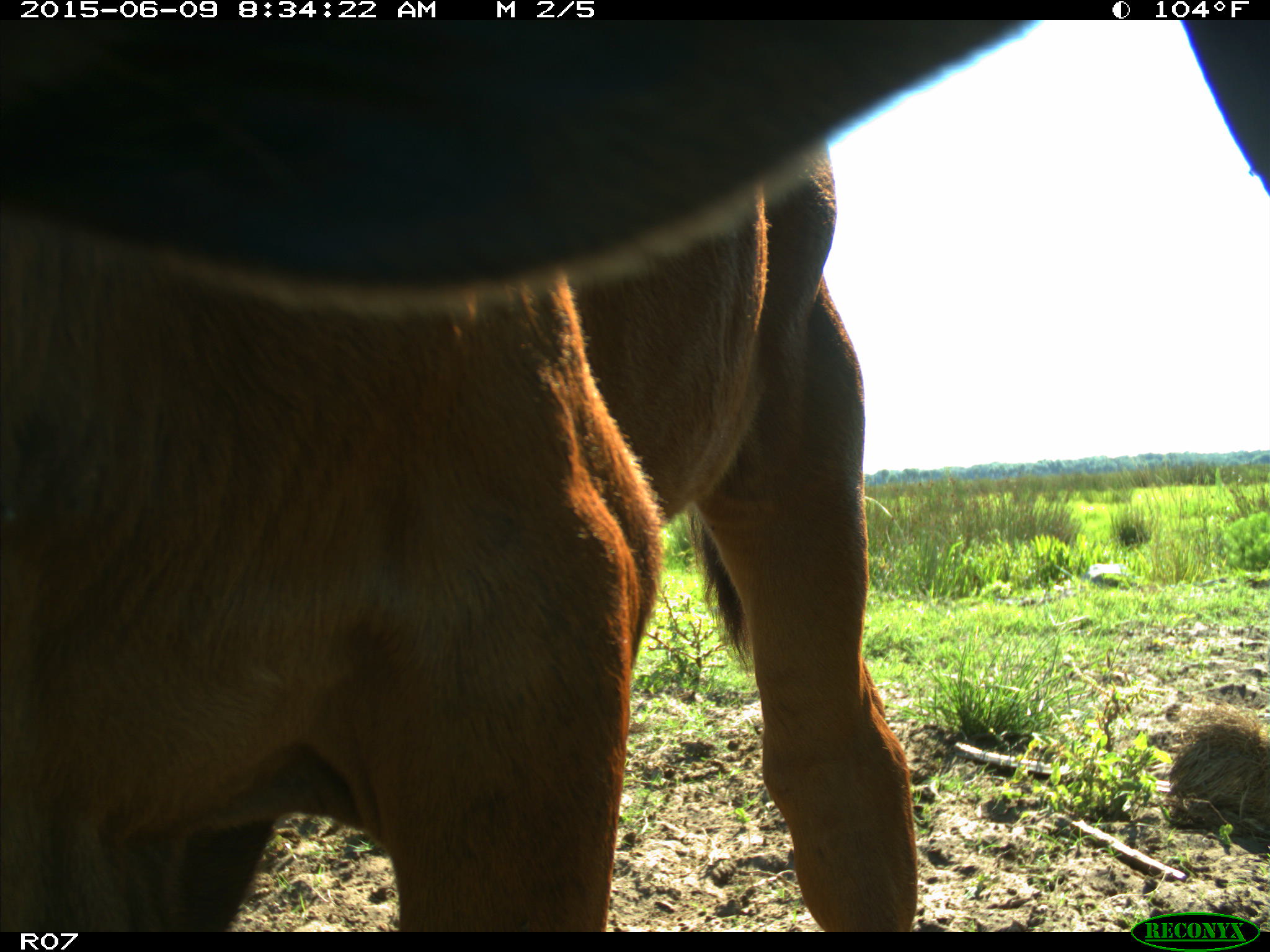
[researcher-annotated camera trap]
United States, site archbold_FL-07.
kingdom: Animalia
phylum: Chordata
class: Mammalia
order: Artiodactyla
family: Bovidae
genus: Bos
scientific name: Bos taurus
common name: domestic cow